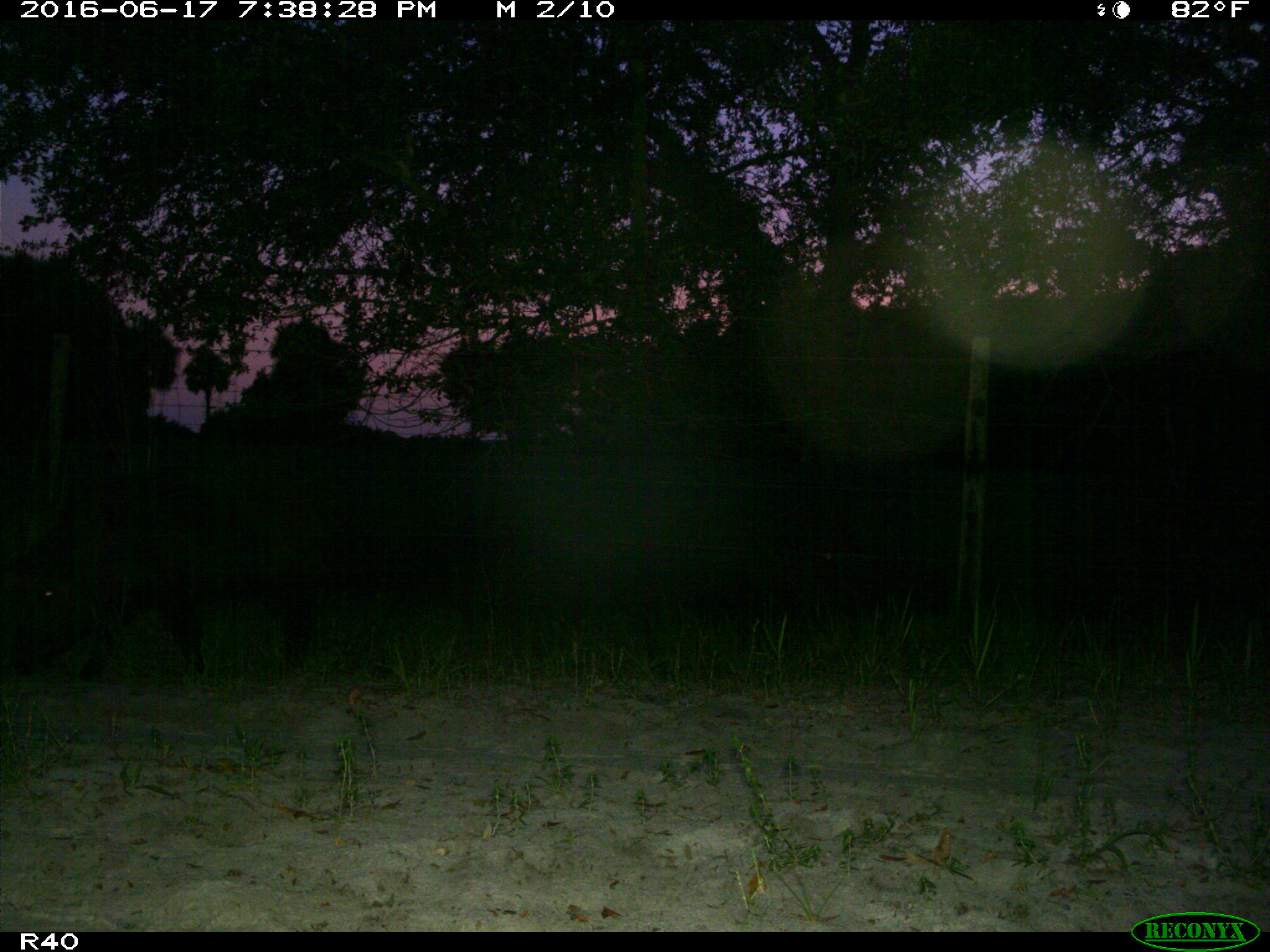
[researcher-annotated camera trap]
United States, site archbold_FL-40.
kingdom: Animalia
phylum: Chordata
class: Mammalia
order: Artiodactyla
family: Suidae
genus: Sus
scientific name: Sus scrofa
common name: wild boar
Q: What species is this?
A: Sus scrofa (wild boar).